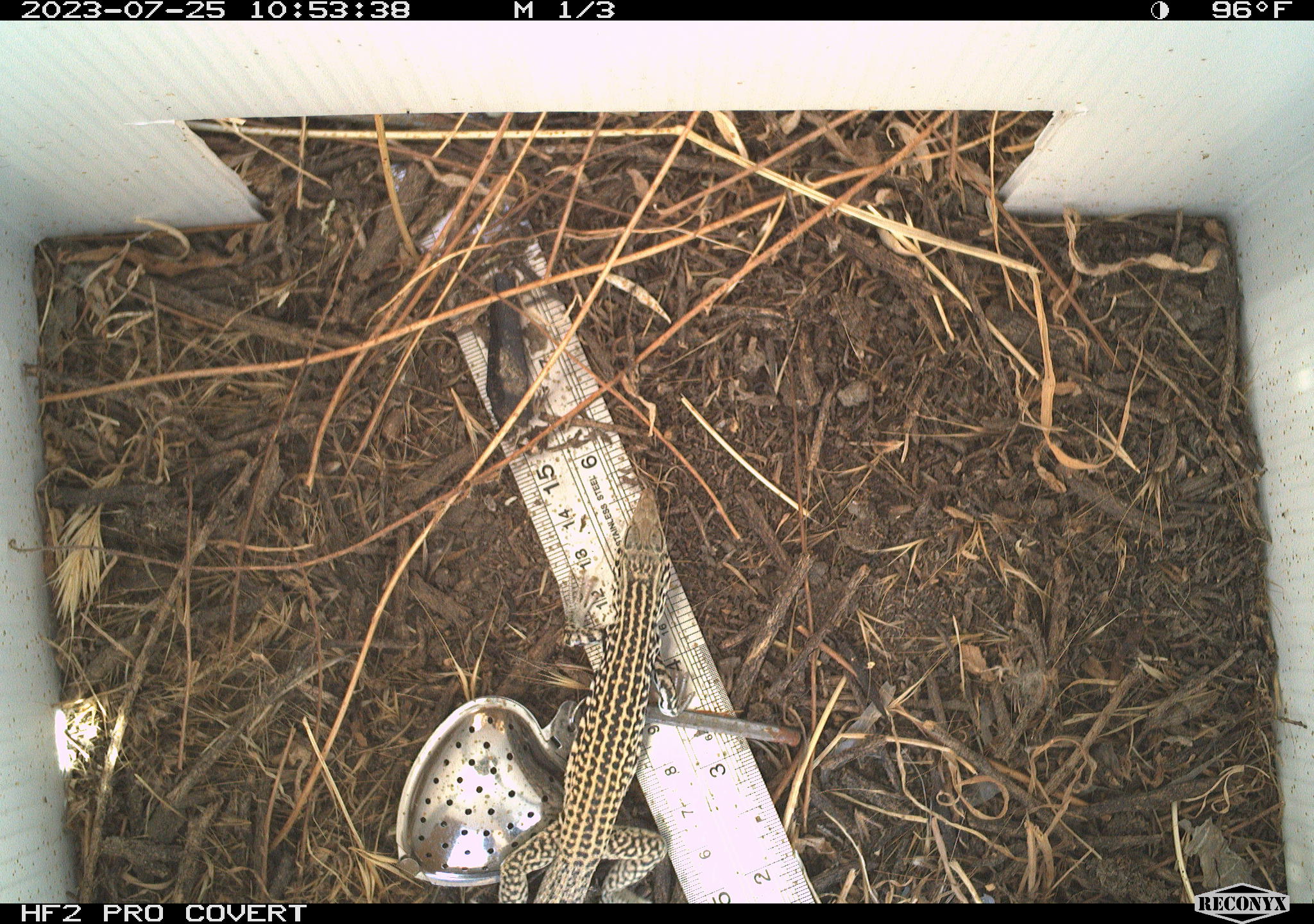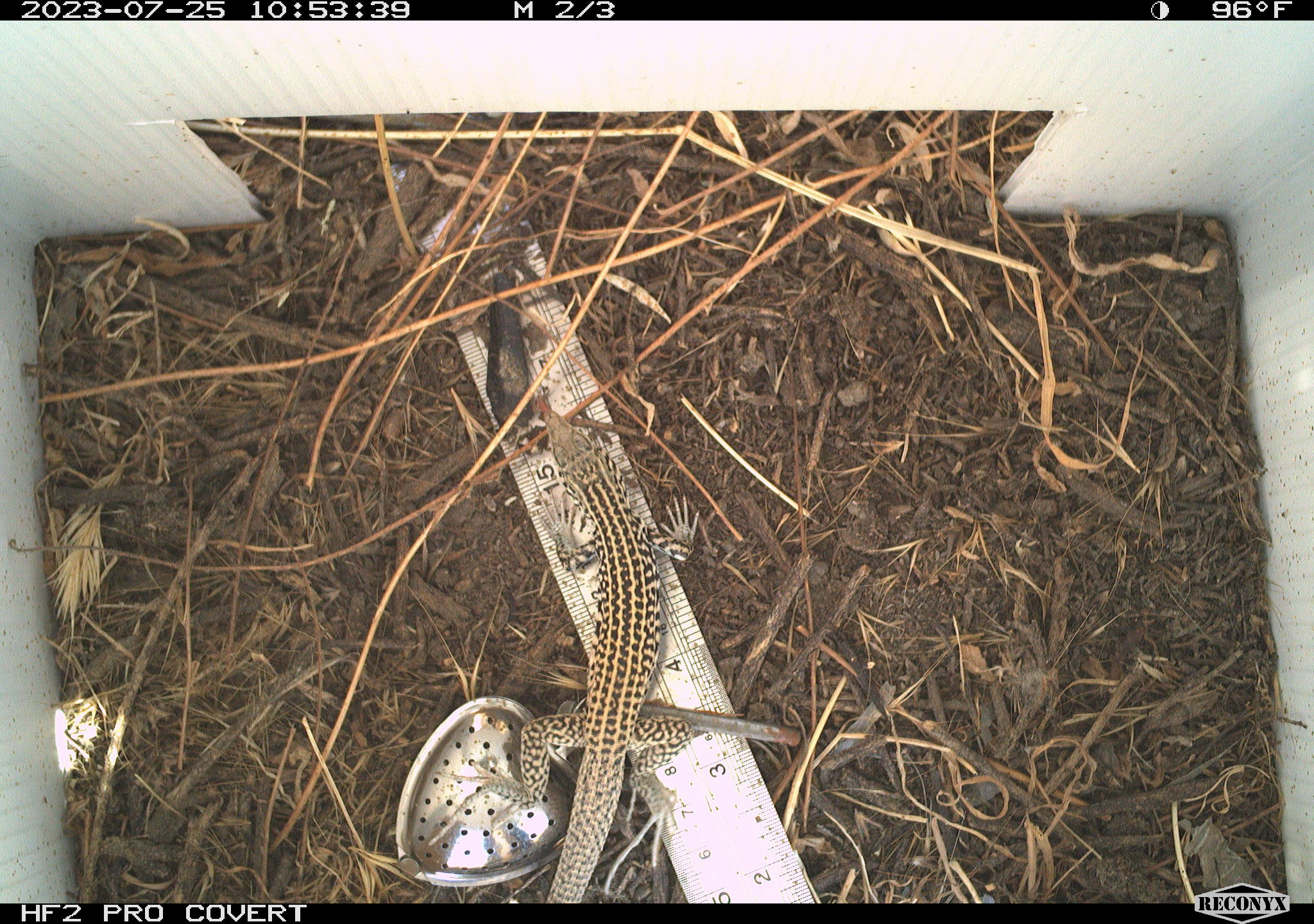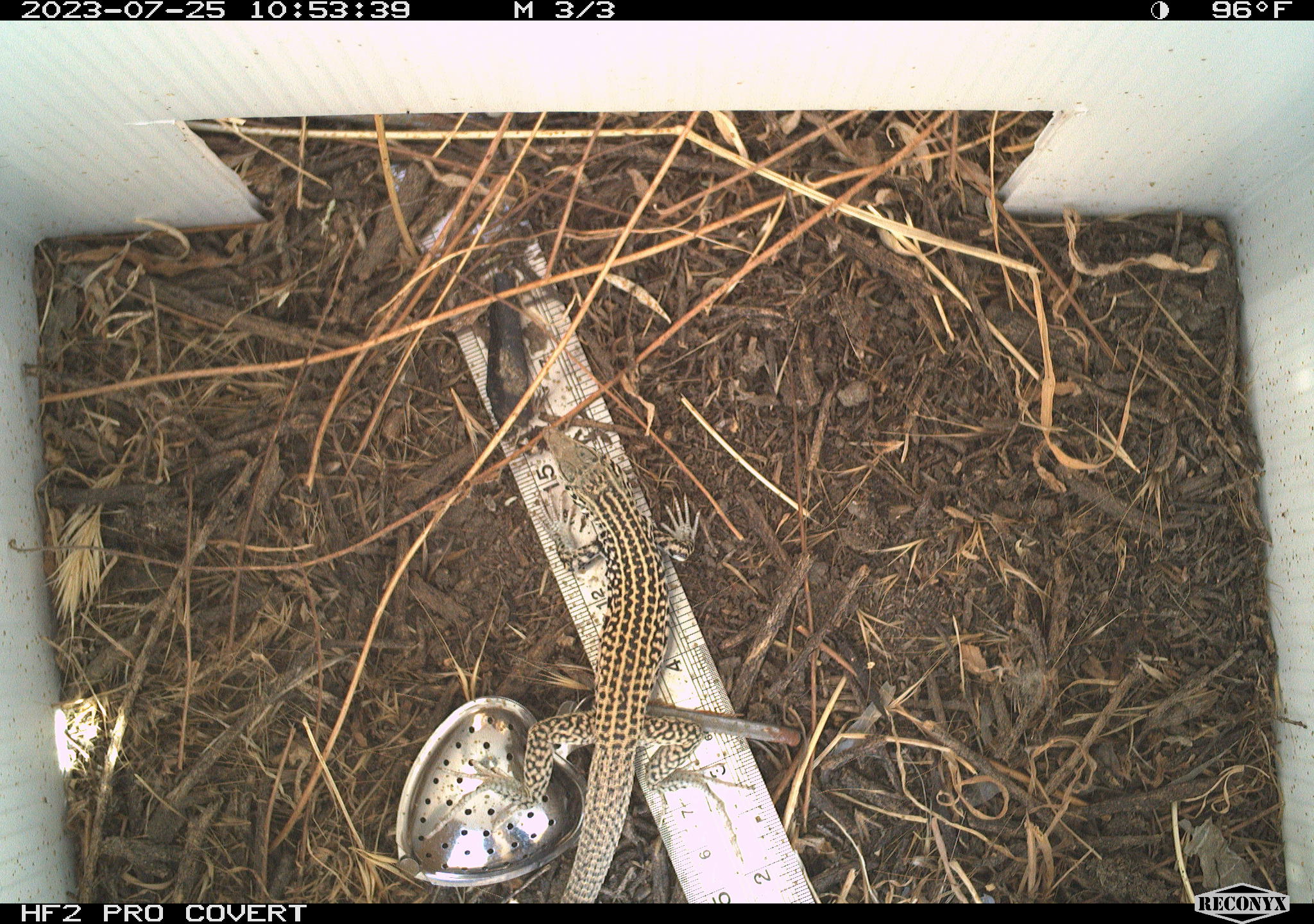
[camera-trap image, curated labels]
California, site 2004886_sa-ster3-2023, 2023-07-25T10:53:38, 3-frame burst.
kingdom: Animalia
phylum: Chordata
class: Reptilia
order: Squamata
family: Teiidae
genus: Aspidoscelis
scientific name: Aspidoscelis tigris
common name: western whiptail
Western whiptail (Aspidoscelis tigris).